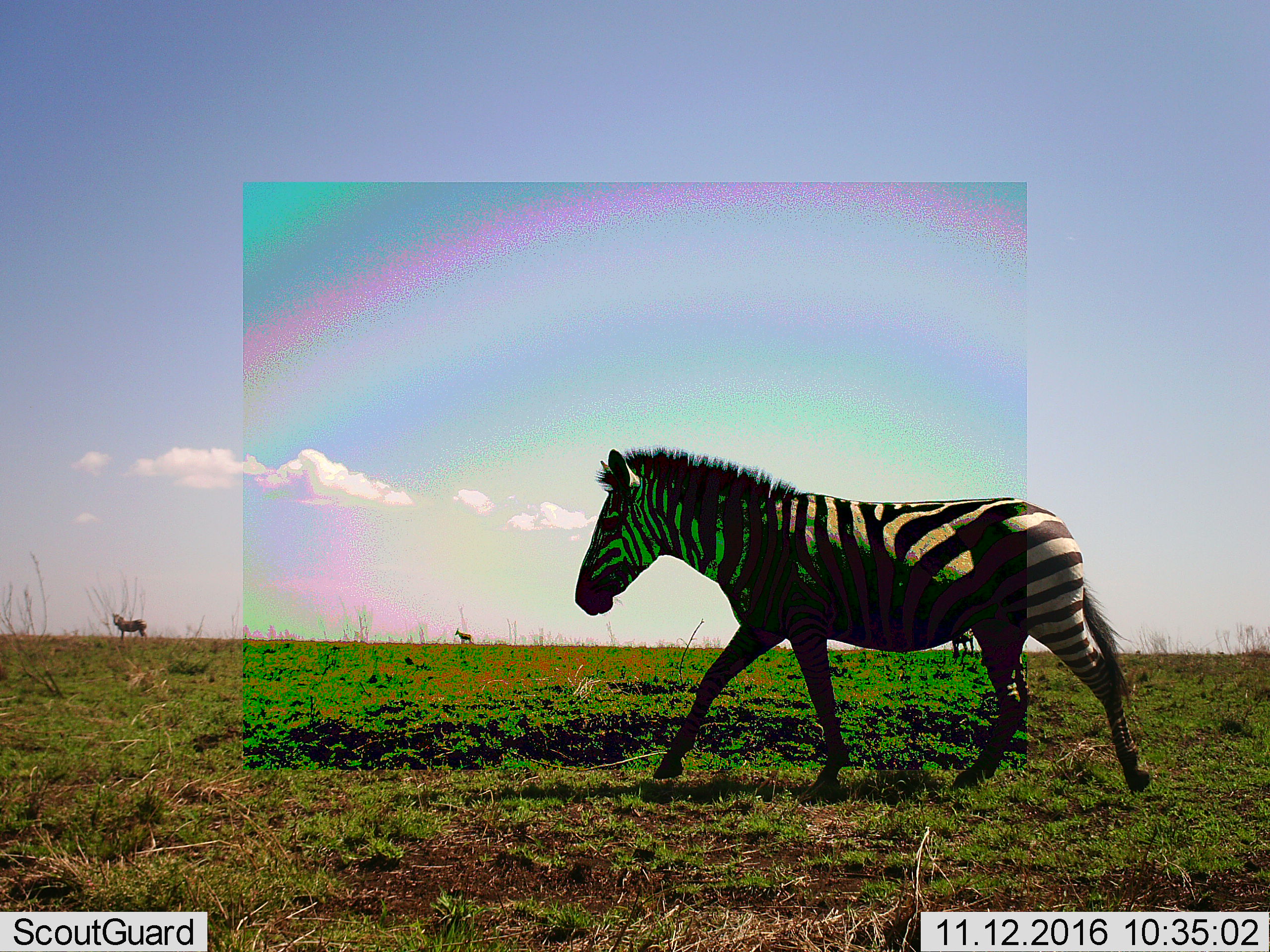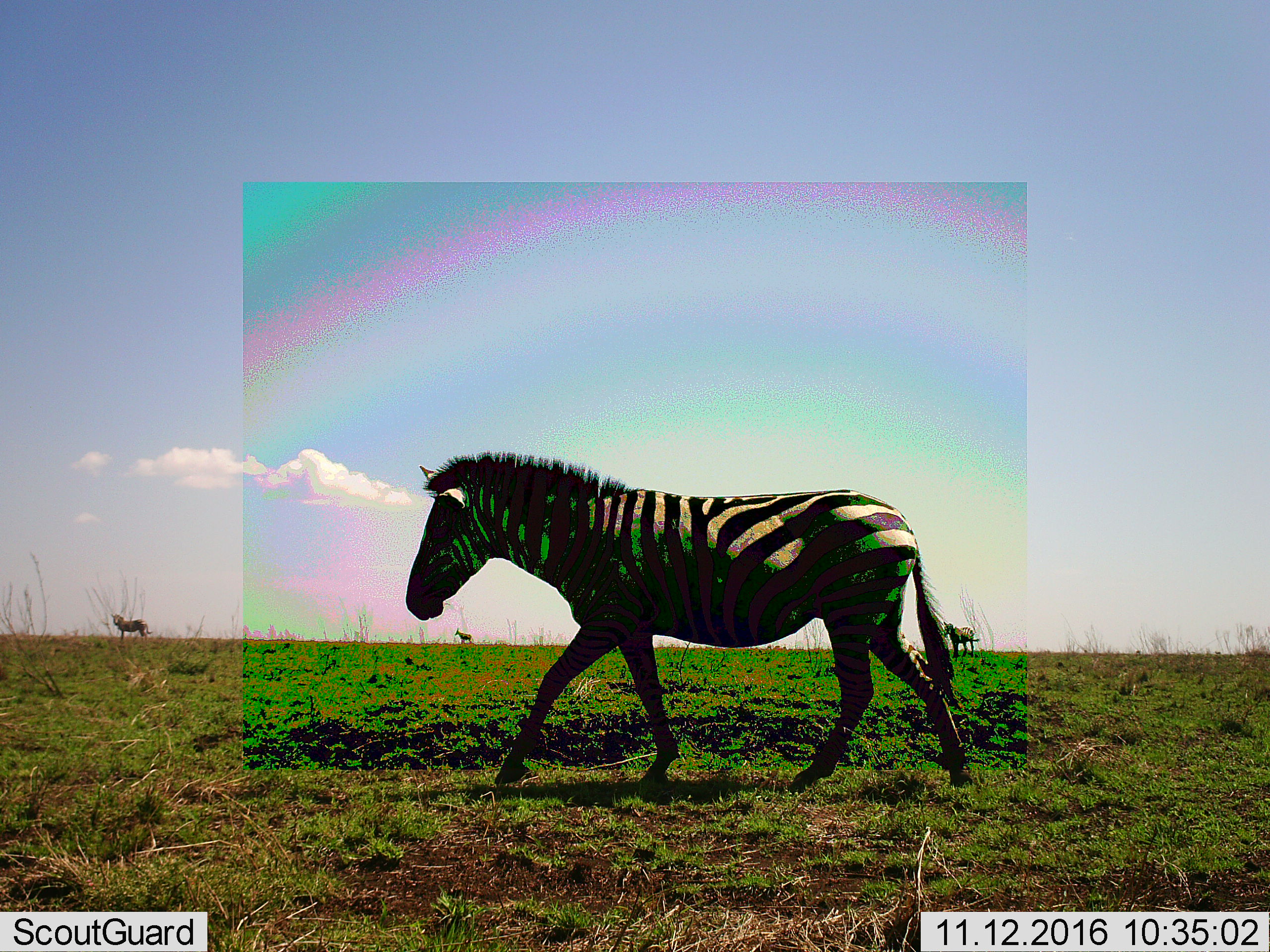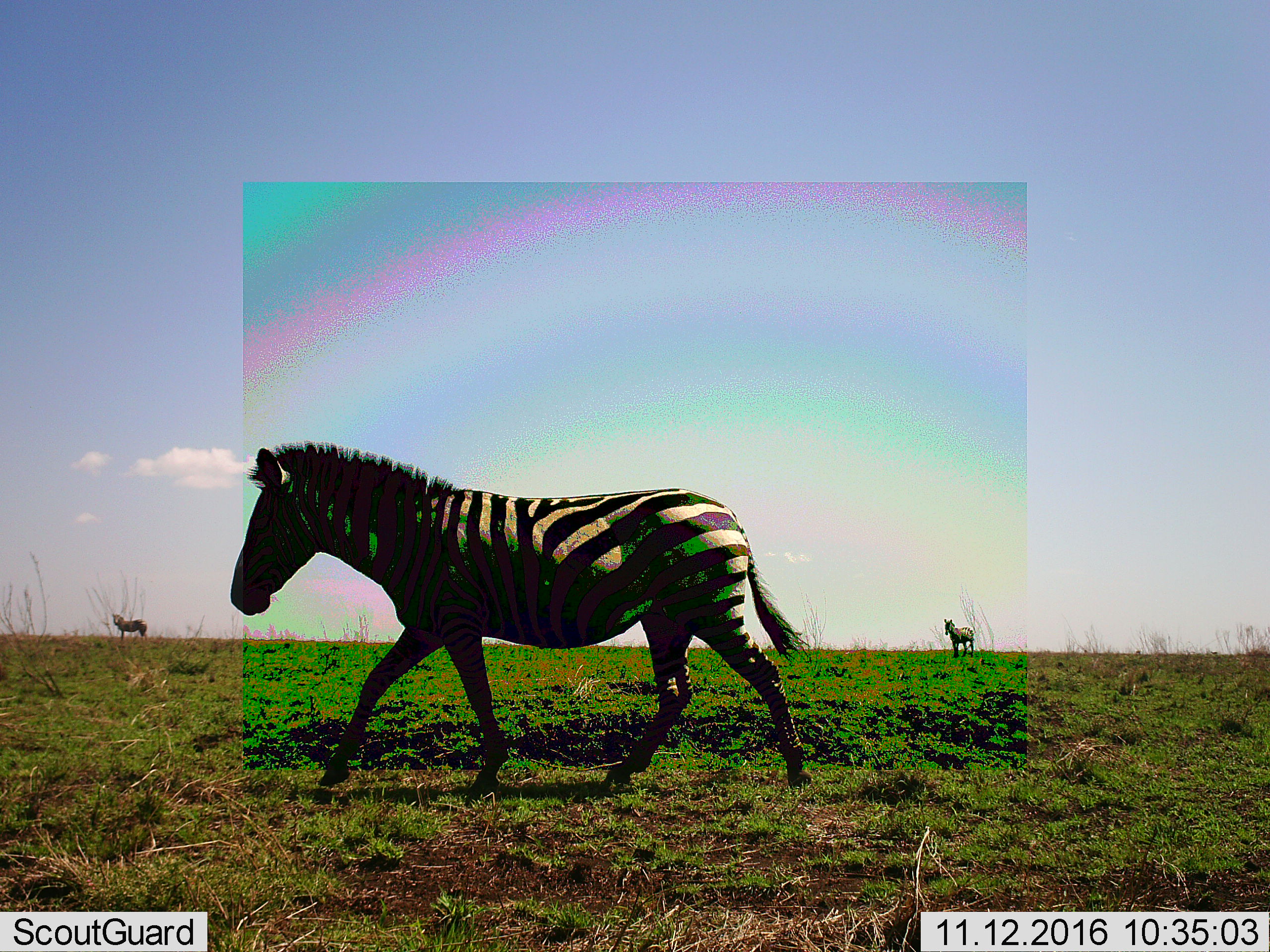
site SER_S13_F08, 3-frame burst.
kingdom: Animalia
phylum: Chordata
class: Mammalia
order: Perissodactyla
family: Equidae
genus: Equus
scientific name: Equus quagga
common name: plains zebra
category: zebraplains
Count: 3.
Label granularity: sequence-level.